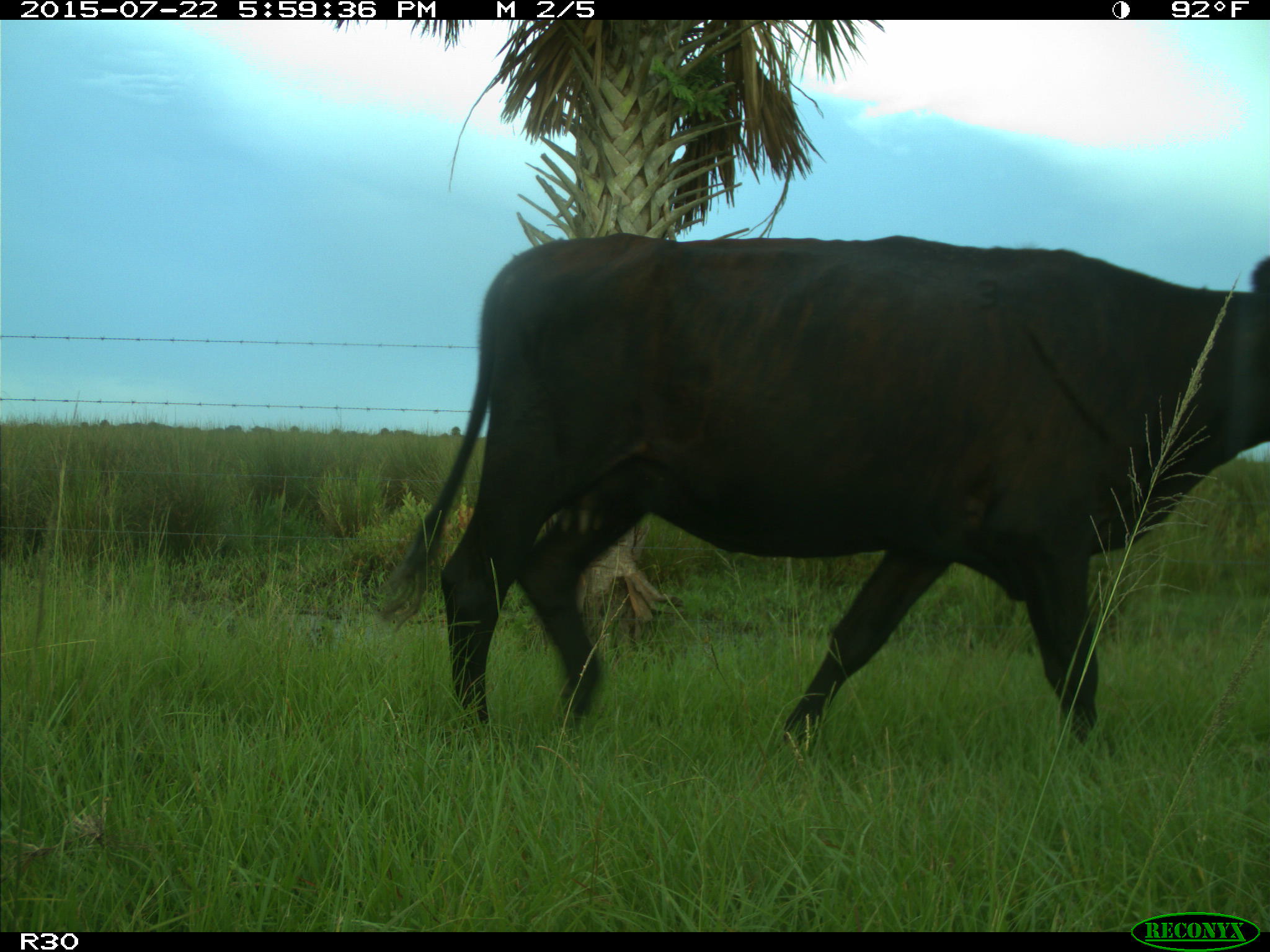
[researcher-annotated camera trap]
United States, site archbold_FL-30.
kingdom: Animalia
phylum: Chordata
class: Mammalia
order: Artiodactyla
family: Bovidae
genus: Bos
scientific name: Bos taurus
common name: domestic cow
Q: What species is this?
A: Bos taurus (domestic cow).